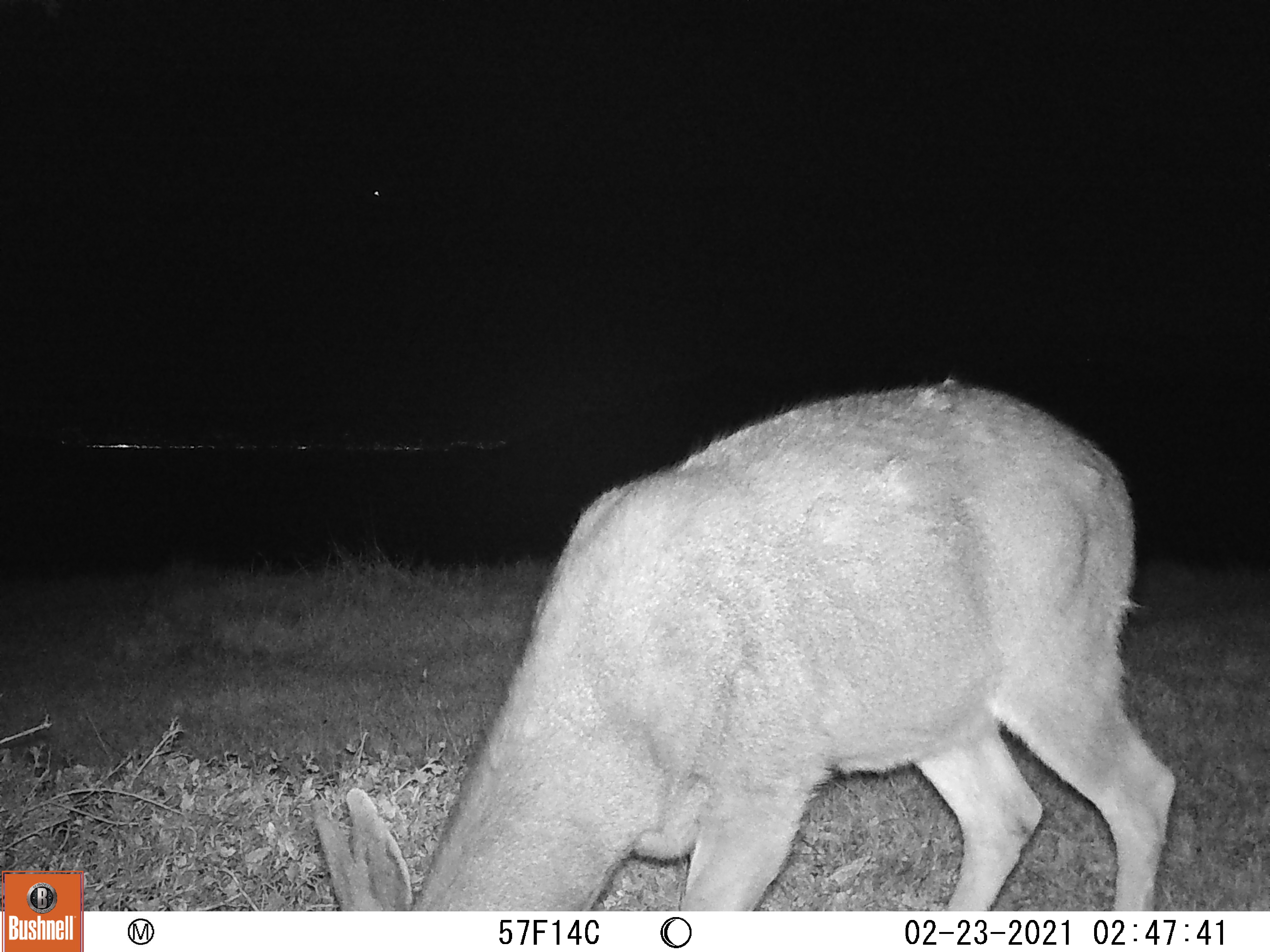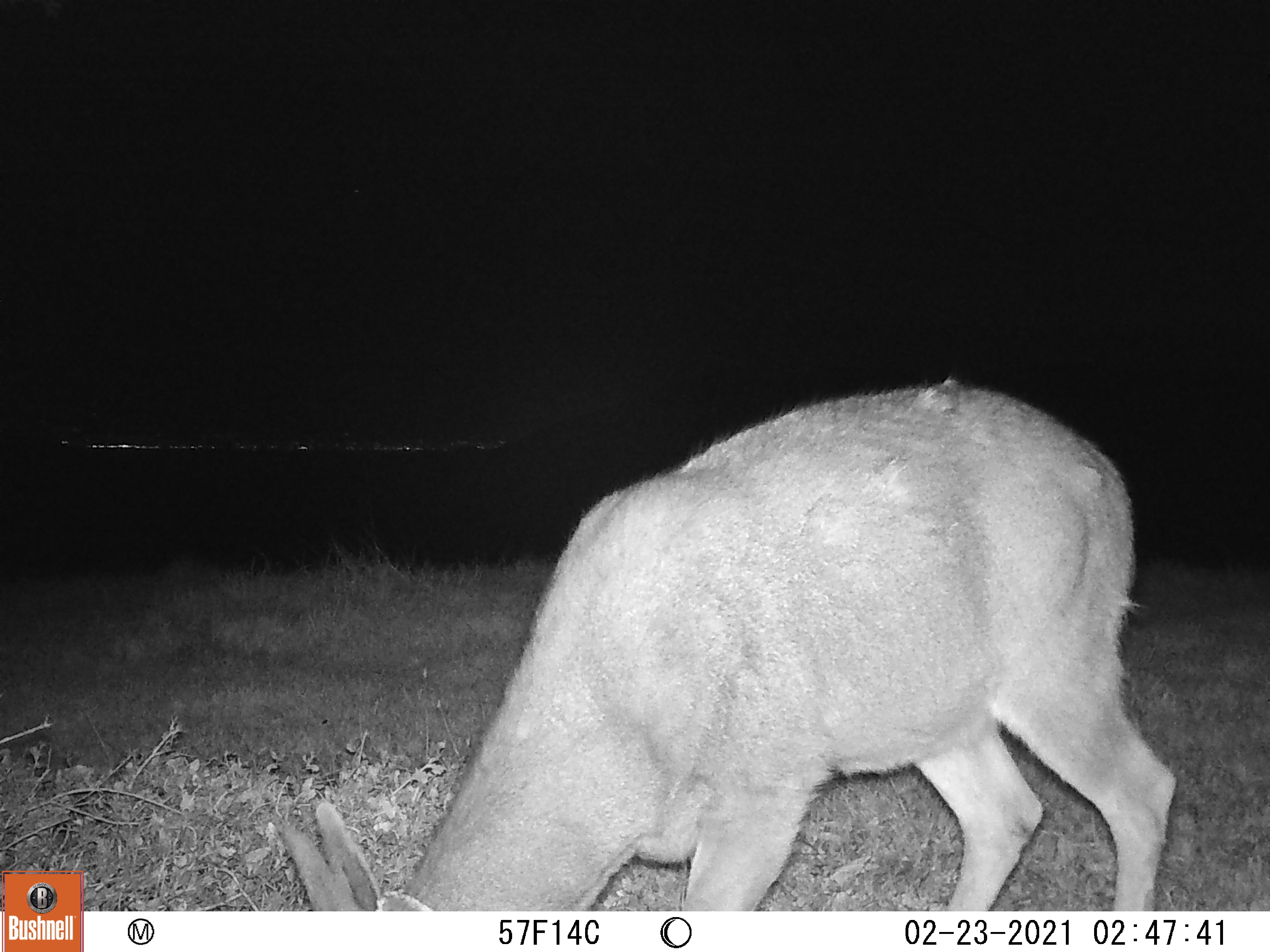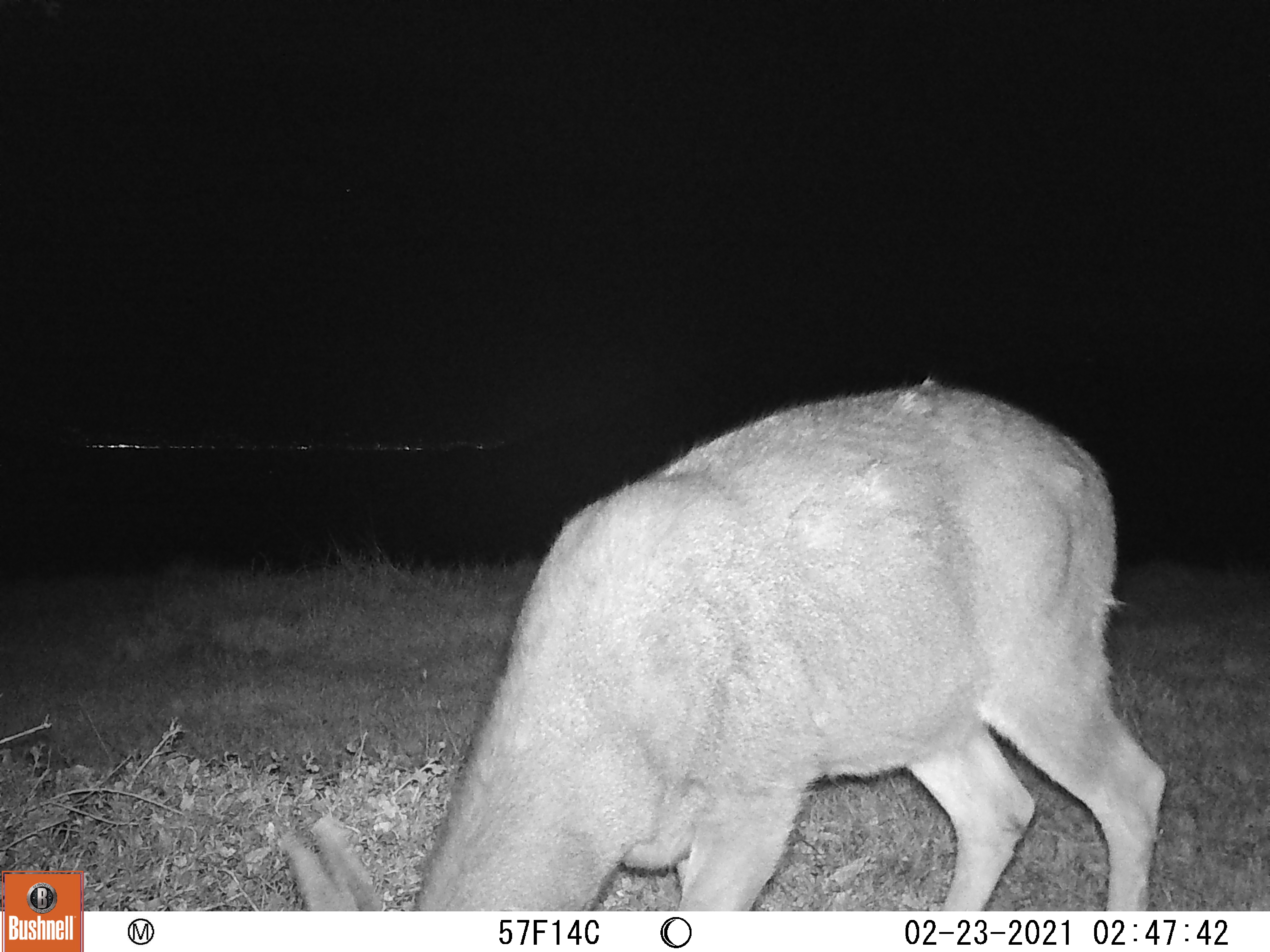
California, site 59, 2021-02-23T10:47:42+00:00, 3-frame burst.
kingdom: Animalia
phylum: Chordata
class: Mammalia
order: Artiodactyla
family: Cervidae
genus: Odocoileus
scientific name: Odocoileus hemionus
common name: mule deer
Mule deer (Odocoileus hemionus).